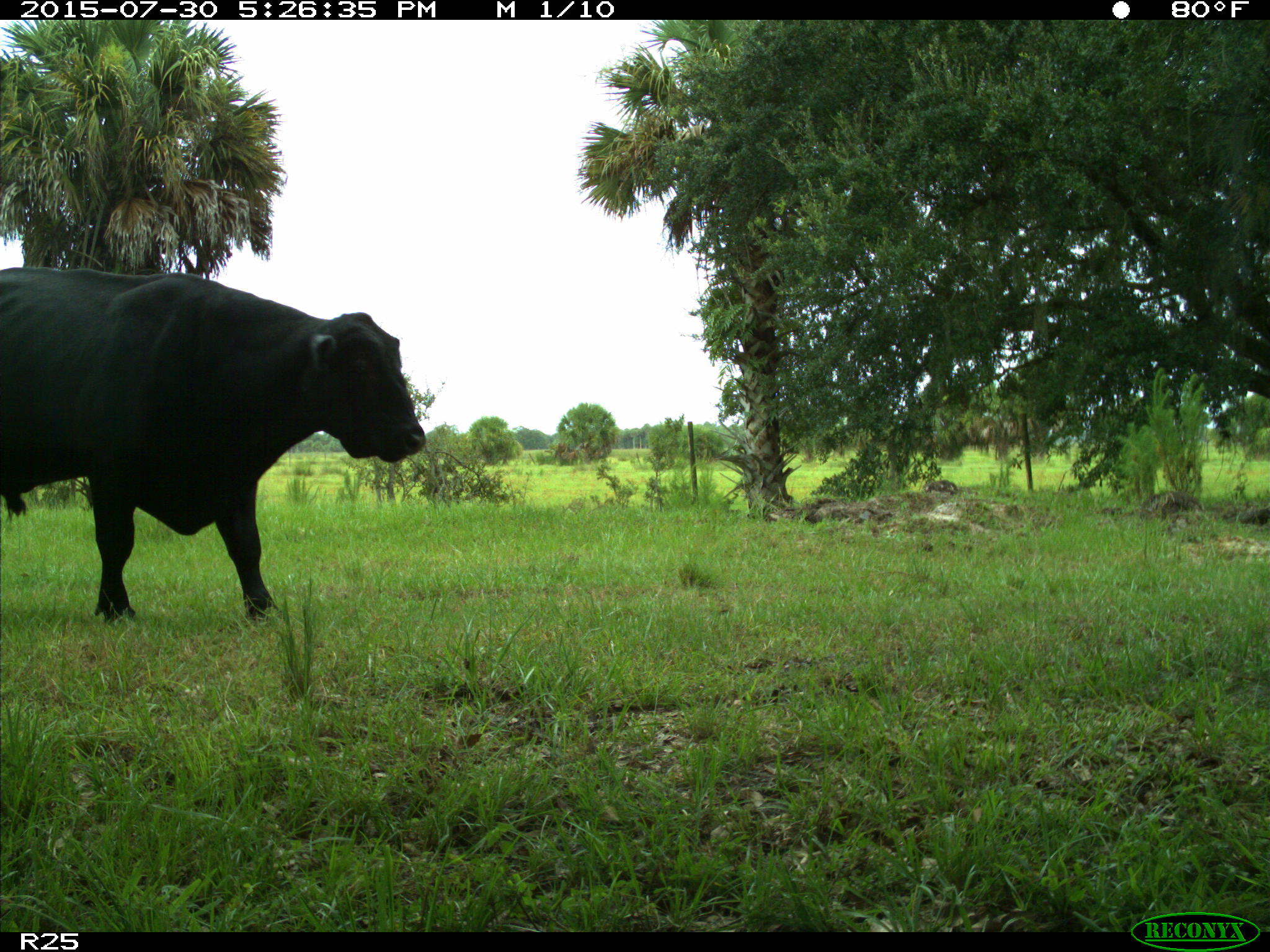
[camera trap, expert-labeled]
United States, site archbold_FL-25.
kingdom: Animalia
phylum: Chordata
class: Mammalia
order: Artiodactyla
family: Bovidae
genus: Bos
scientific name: Bos taurus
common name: domestic cow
Bos taurus (domestic cow).